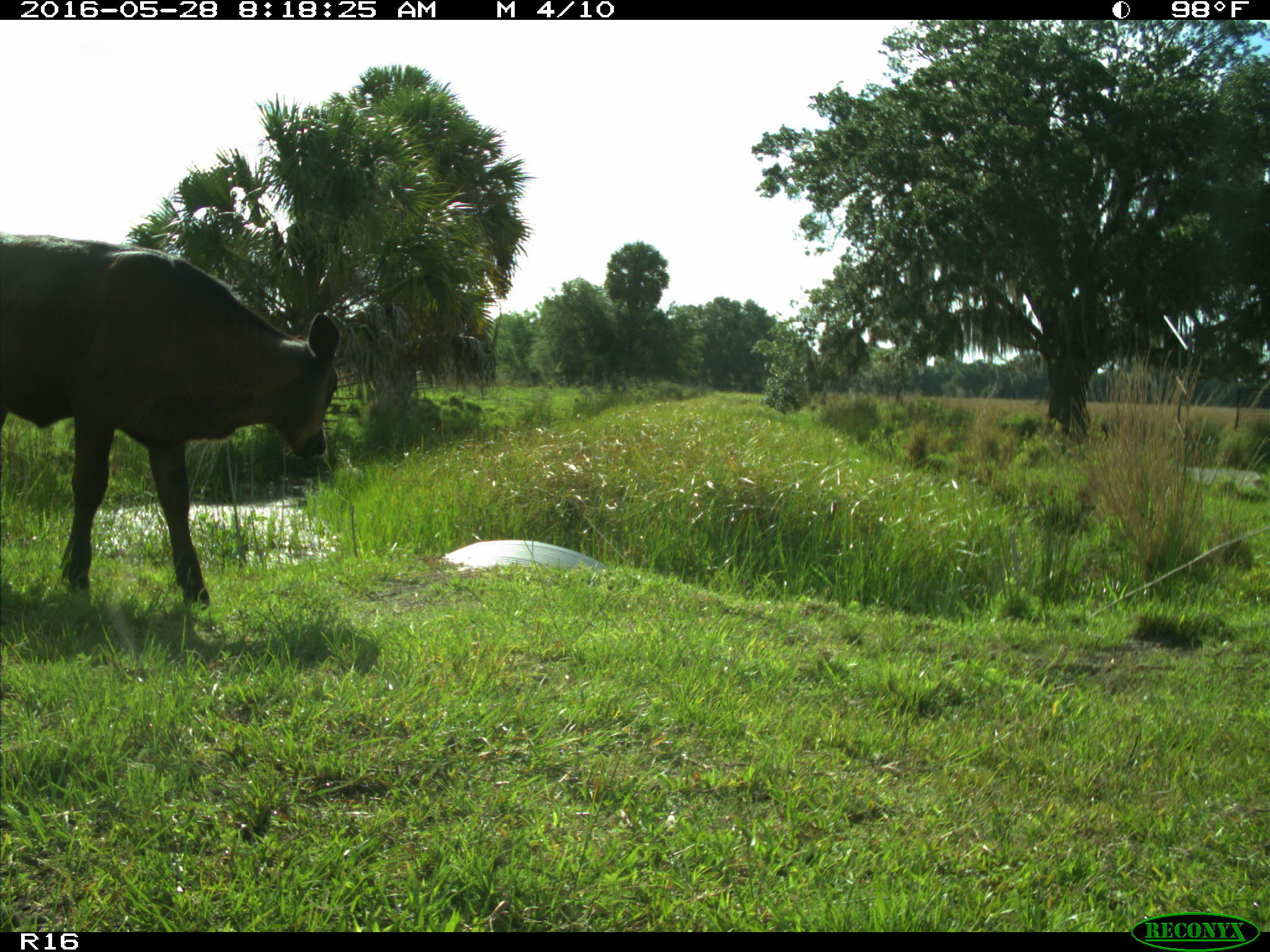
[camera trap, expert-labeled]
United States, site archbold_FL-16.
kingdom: Animalia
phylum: Chordata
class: Mammalia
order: Artiodactyla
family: Bovidae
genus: Bos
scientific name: Bos taurus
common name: domestic cow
Bos taurus (domestic cow).